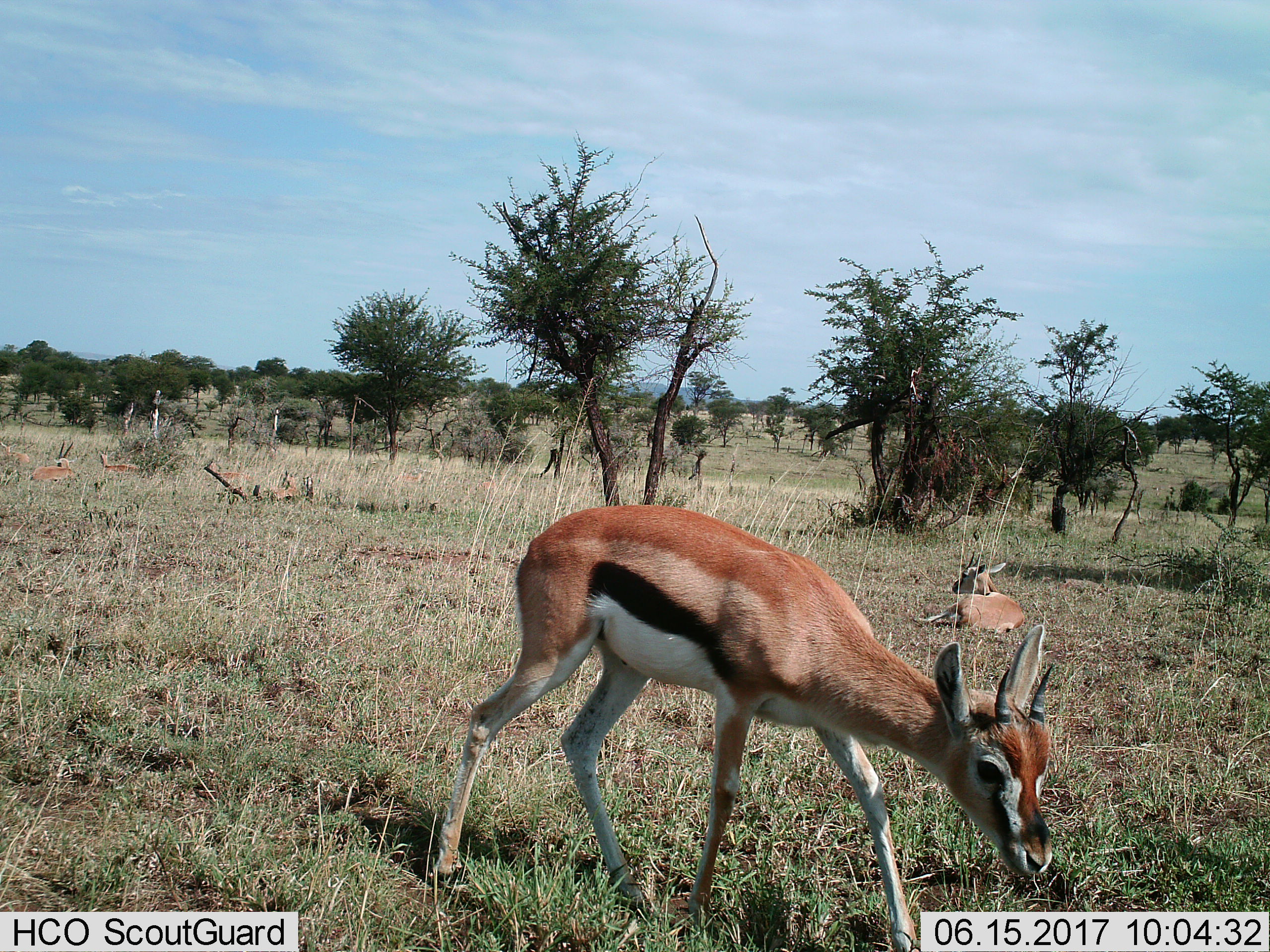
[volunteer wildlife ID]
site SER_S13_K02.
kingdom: Animalia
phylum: Chordata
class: Mammalia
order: Artiodactyla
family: Bovidae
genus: Eudorcas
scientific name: Eudorcas thomsonii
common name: thomson's gazelle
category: gazellethomsons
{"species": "gazellethomsons (thomson's gazelle) (Eudorcas thomsonii)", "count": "7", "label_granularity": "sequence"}